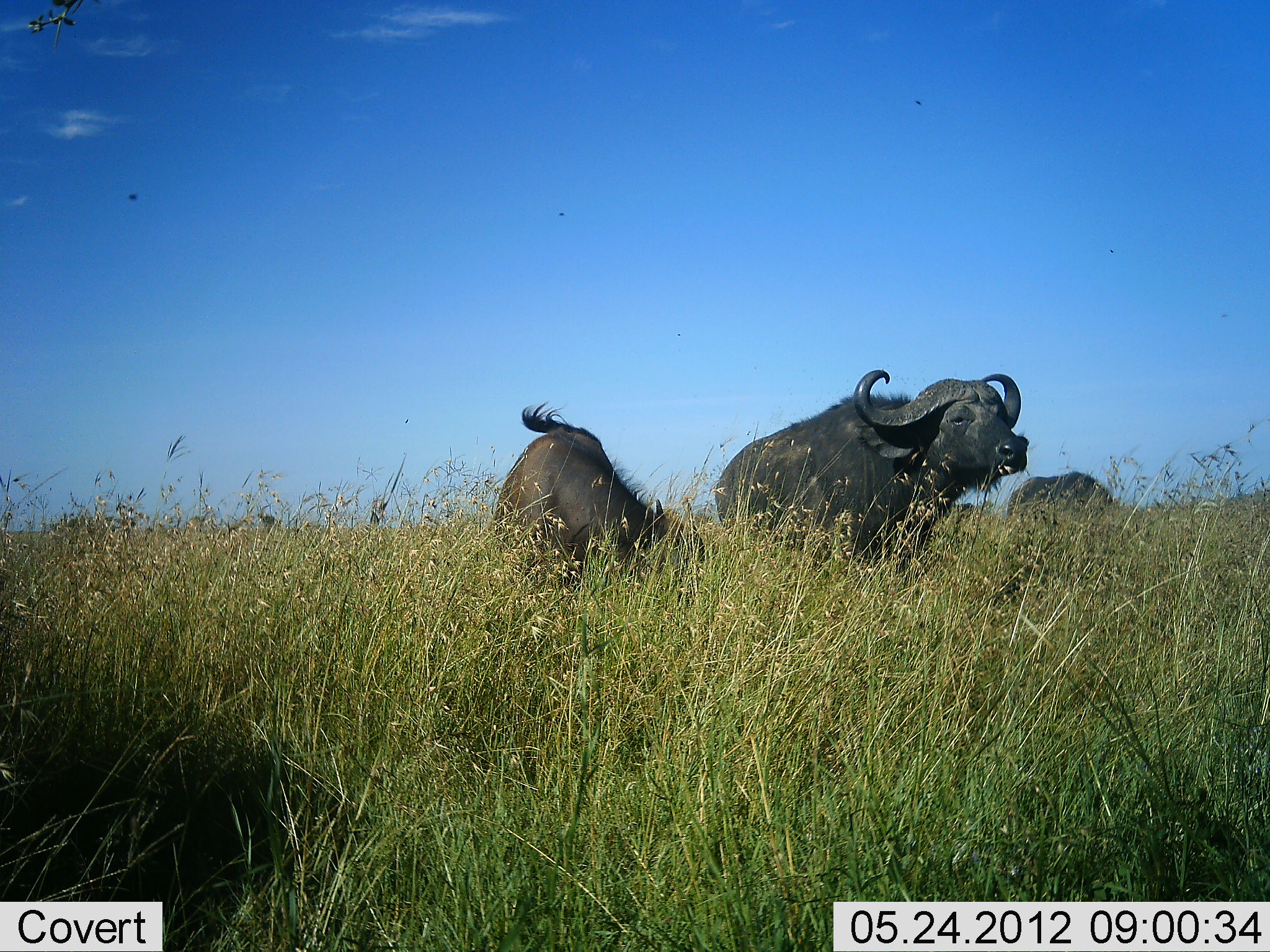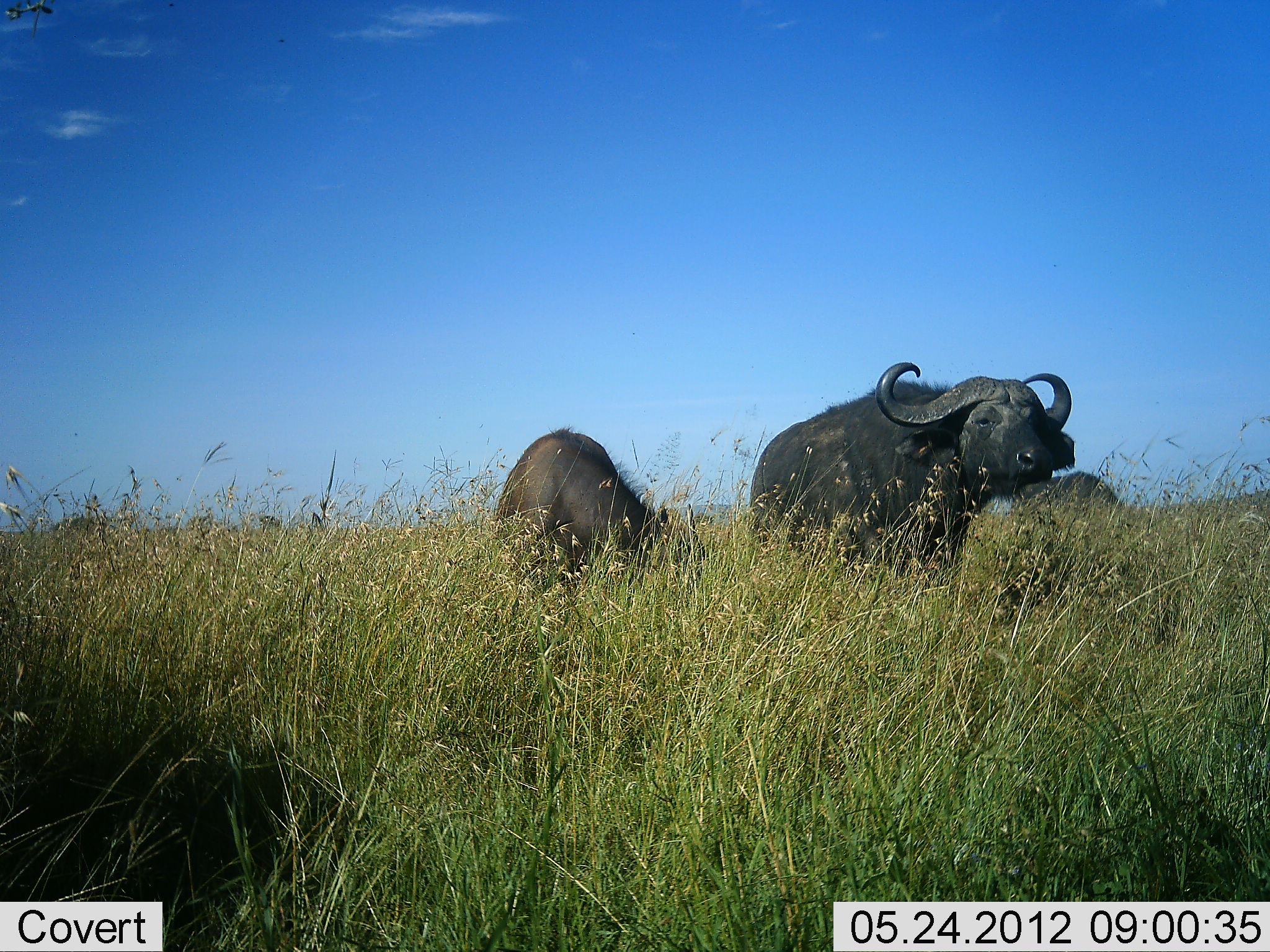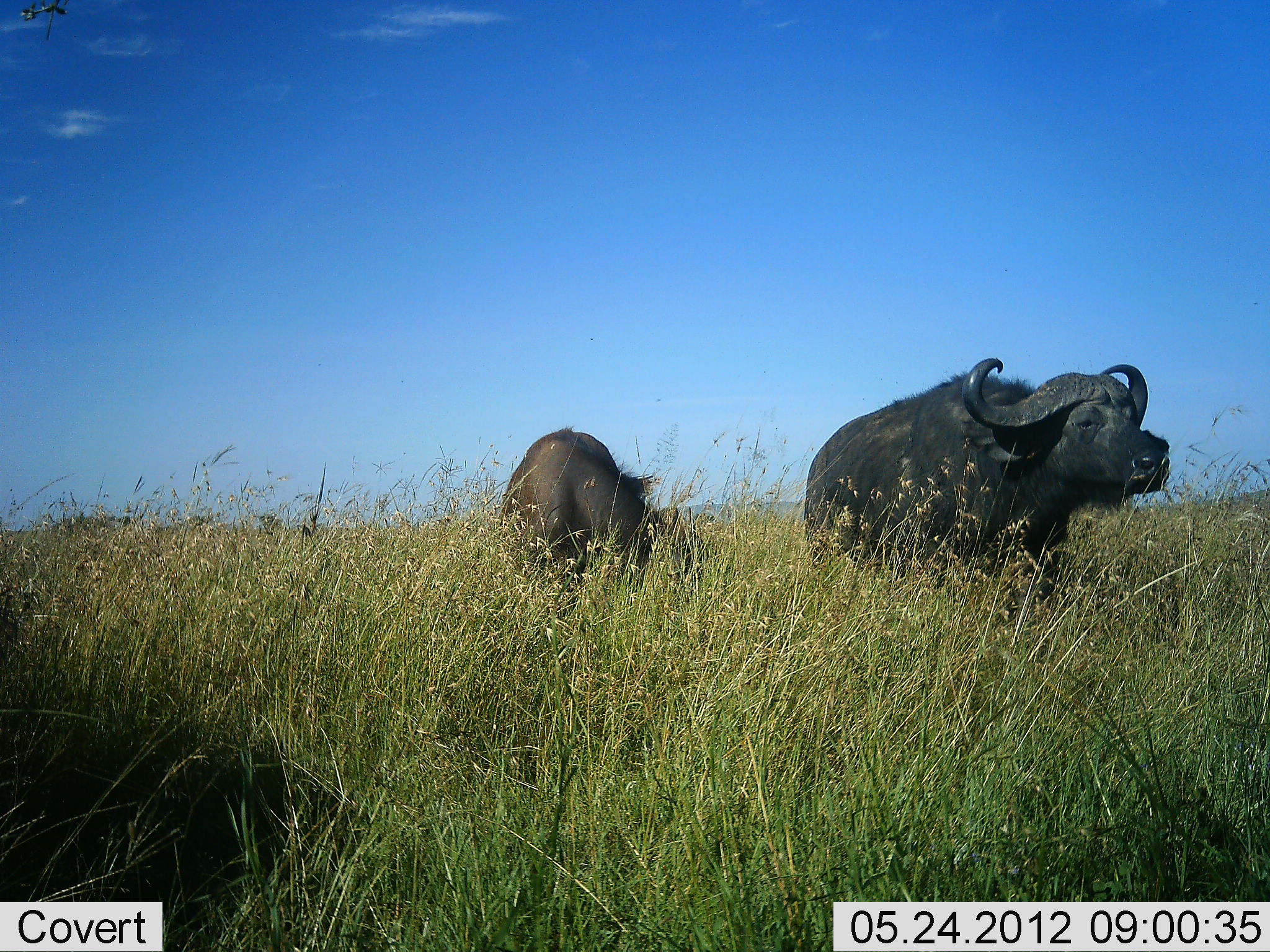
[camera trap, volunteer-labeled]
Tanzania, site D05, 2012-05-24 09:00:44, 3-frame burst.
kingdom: Animalia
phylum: Chordata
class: Mammalia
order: Artiodactyla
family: Bovidae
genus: Syncerus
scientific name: Syncerus caffer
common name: cape buffalo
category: buffalo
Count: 3.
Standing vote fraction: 60%.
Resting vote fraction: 0%.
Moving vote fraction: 70%.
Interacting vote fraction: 0%.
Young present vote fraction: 0%.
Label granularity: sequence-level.